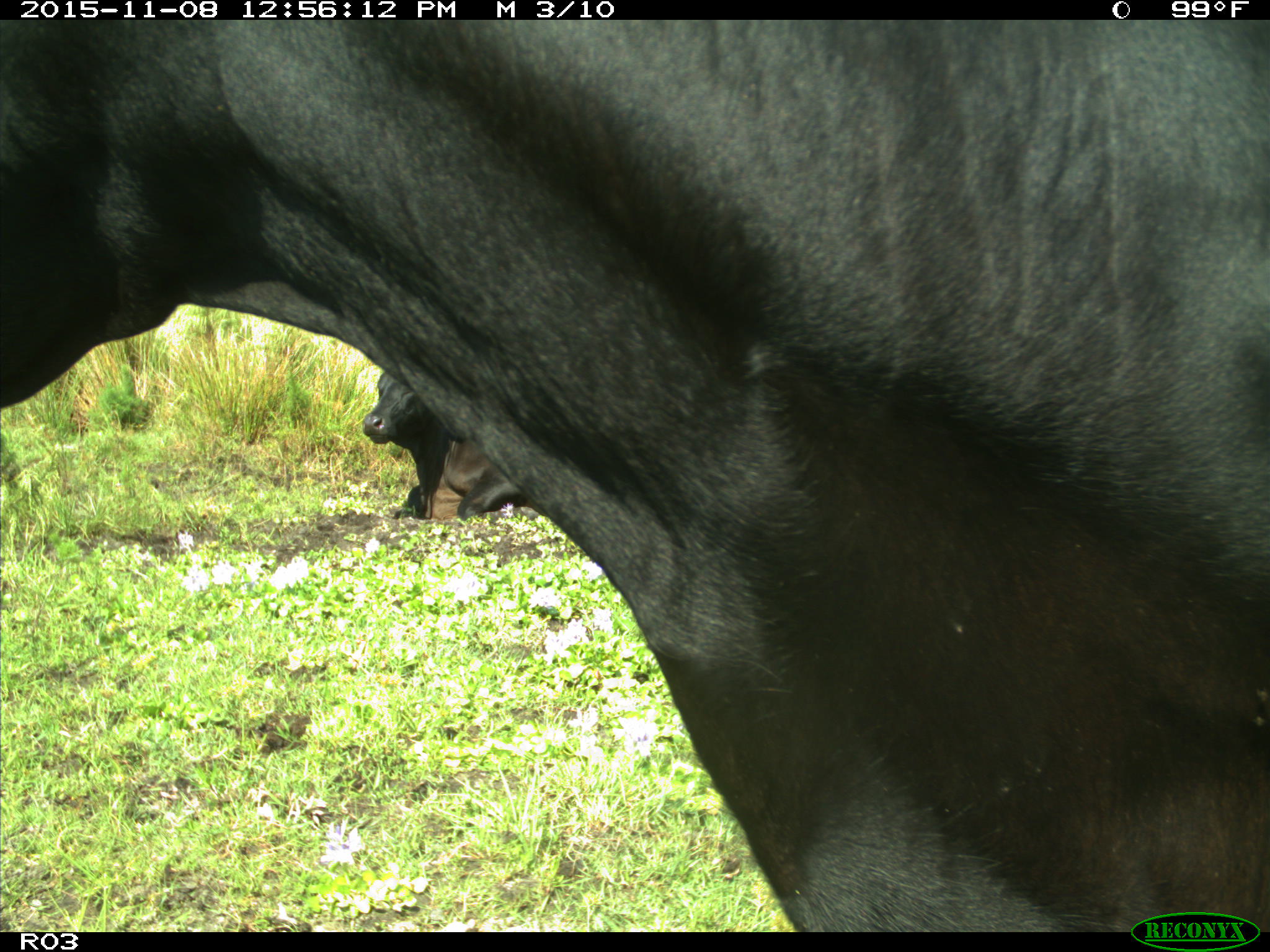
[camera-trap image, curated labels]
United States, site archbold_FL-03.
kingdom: Animalia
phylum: Chordata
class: Mammalia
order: Artiodactyla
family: Bovidae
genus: Bos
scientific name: Bos taurus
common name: domestic cow